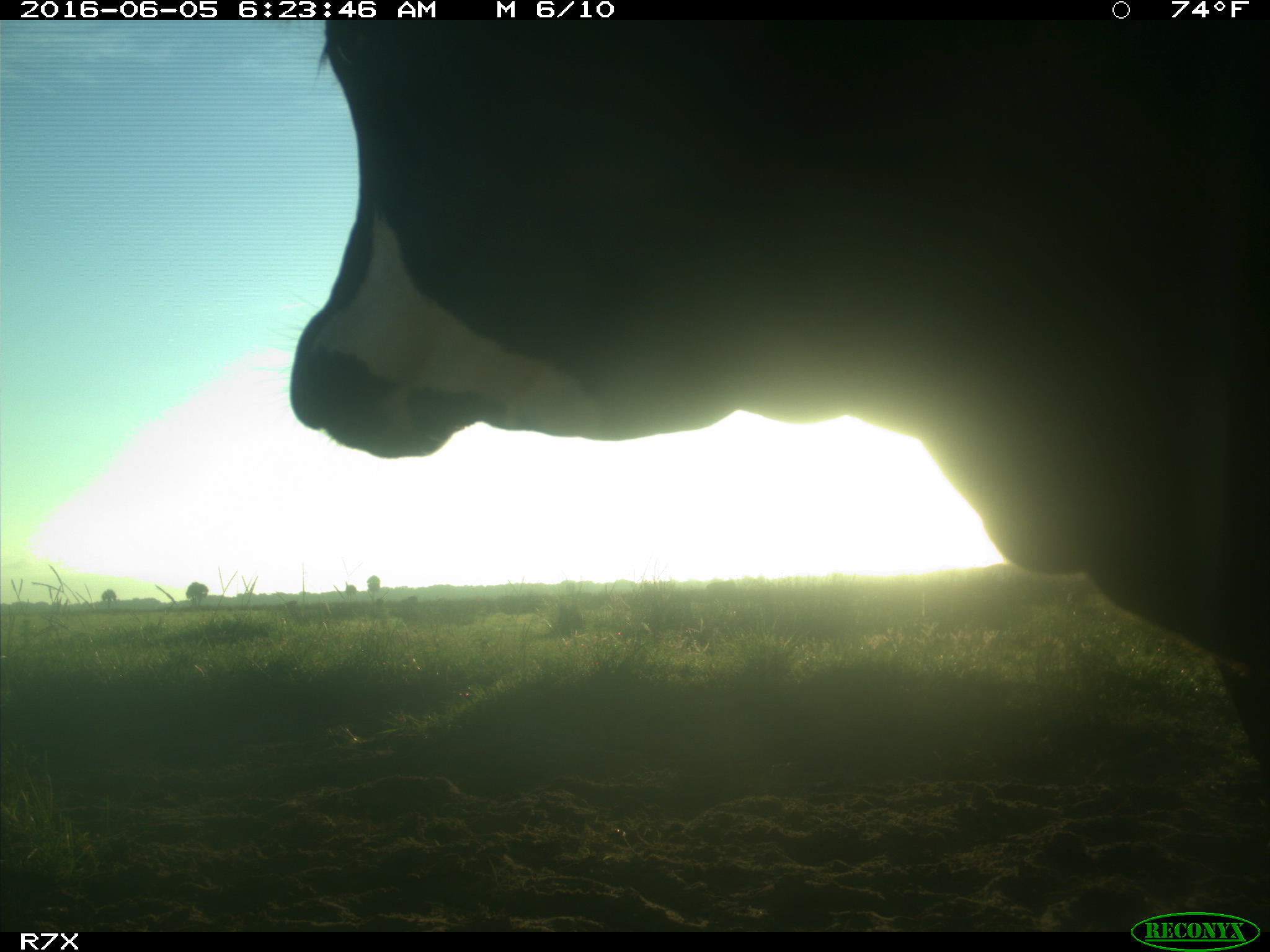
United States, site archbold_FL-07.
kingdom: Animalia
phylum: Chordata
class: Mammalia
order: Artiodactyla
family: Bovidae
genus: Bos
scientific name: Bos taurus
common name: domestic cow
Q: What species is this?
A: Bos taurus (domestic cow).